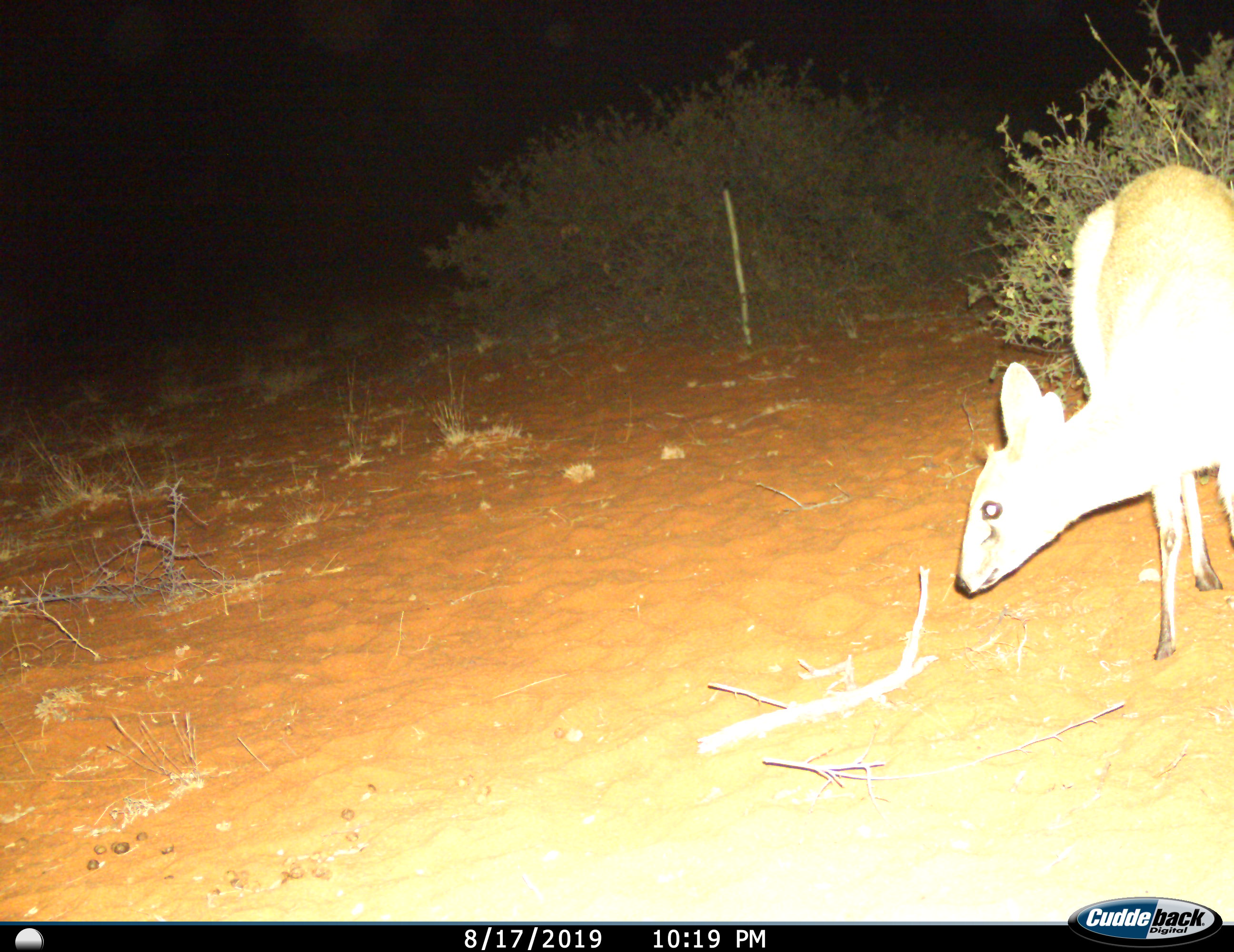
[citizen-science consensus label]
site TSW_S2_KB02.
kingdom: Animalia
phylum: Chordata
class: Mammalia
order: Artiodactyla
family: Bovidae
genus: Sylvicapra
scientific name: Sylvicapra grimmia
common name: common duiker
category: duikercommongrey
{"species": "duikercommongrey (common duiker) (Sylvicapra grimmia)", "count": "1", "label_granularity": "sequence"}